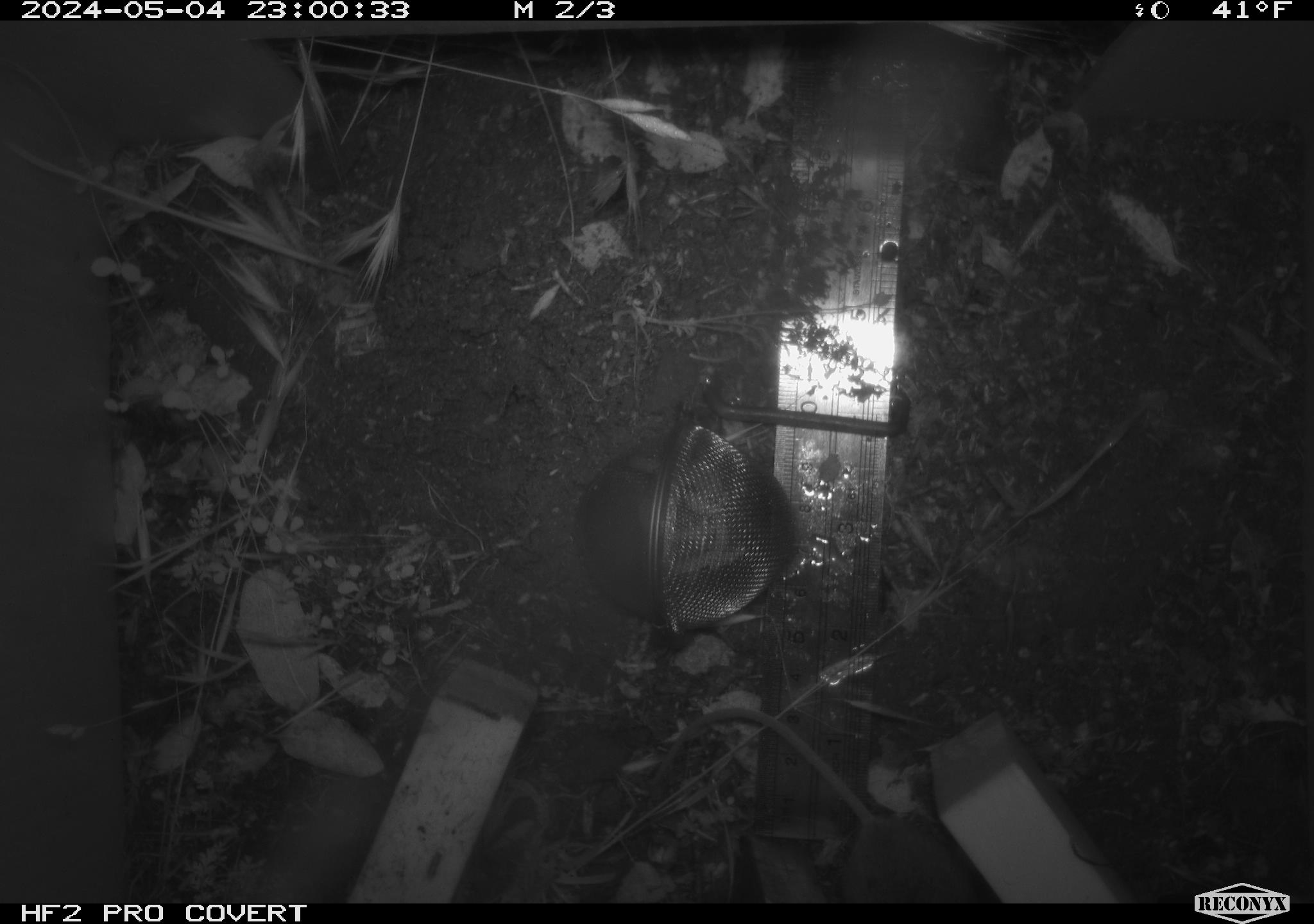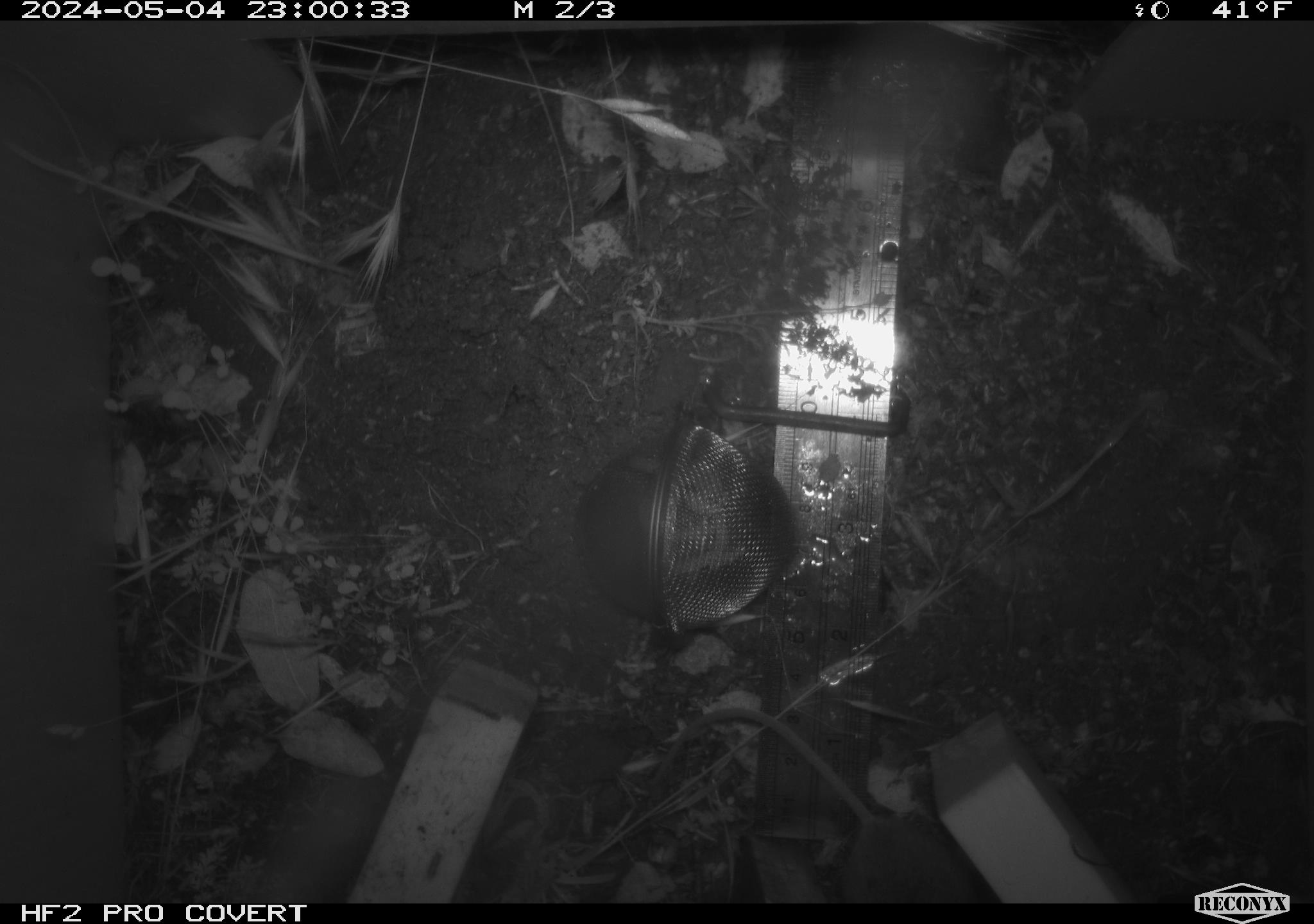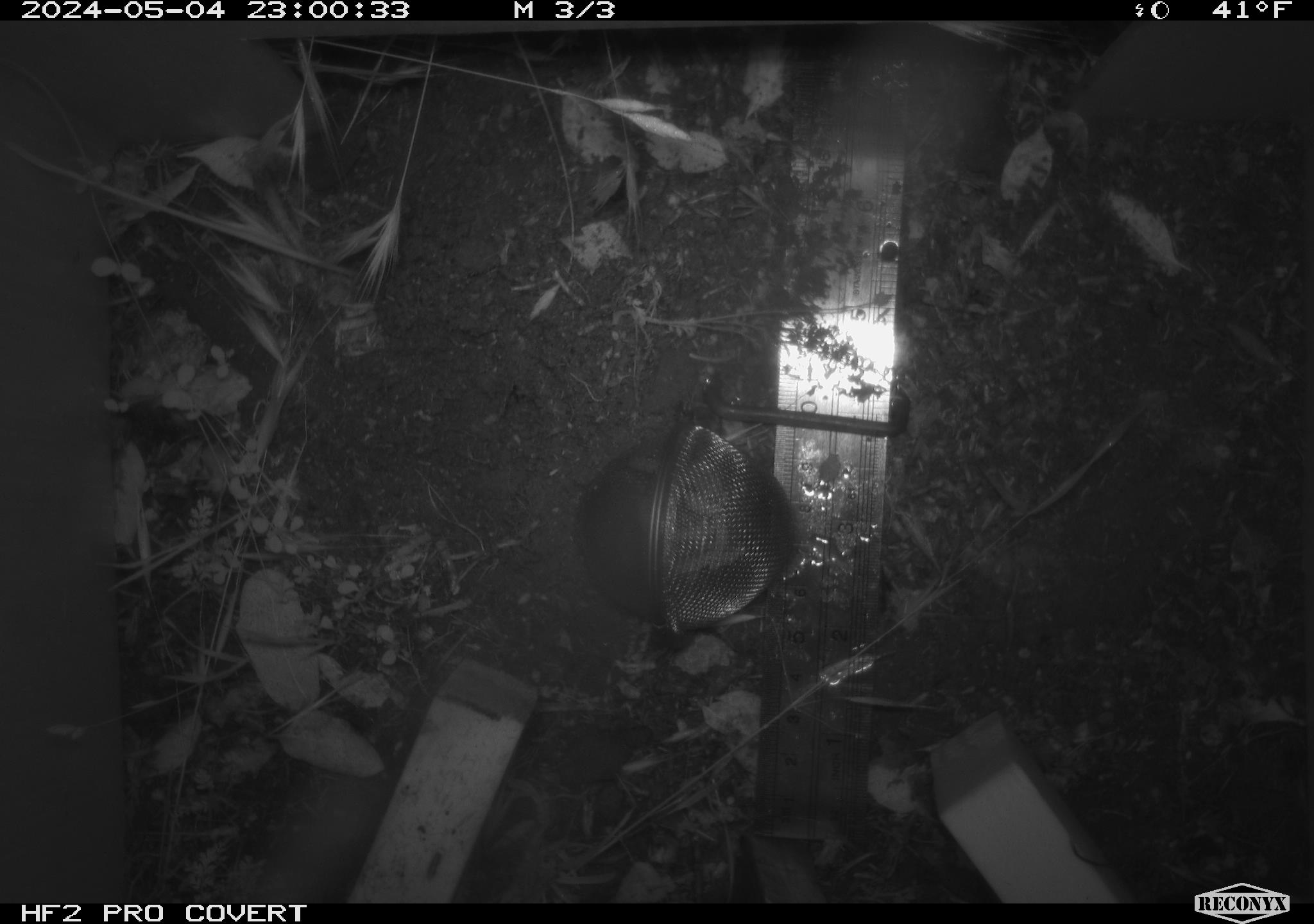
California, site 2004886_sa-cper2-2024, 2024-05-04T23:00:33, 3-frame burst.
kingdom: Animalia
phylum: Chordata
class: Mammalia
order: Rodentia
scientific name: Rodentia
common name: rodent